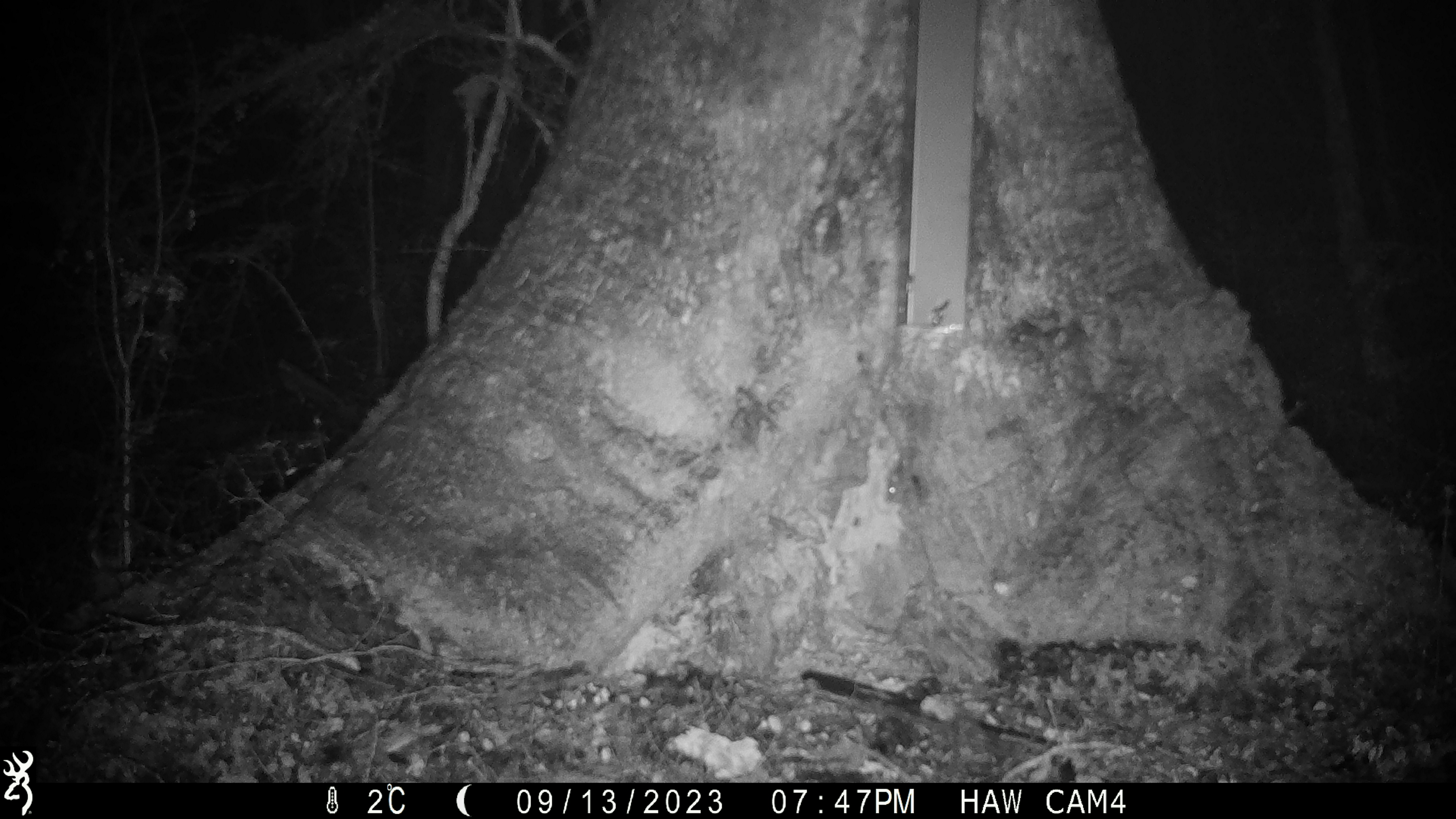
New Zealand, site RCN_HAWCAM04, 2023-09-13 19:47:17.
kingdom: Animalia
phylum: Chordata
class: Mammalia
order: Rodentia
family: Muridae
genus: Mus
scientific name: Mus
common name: mouse